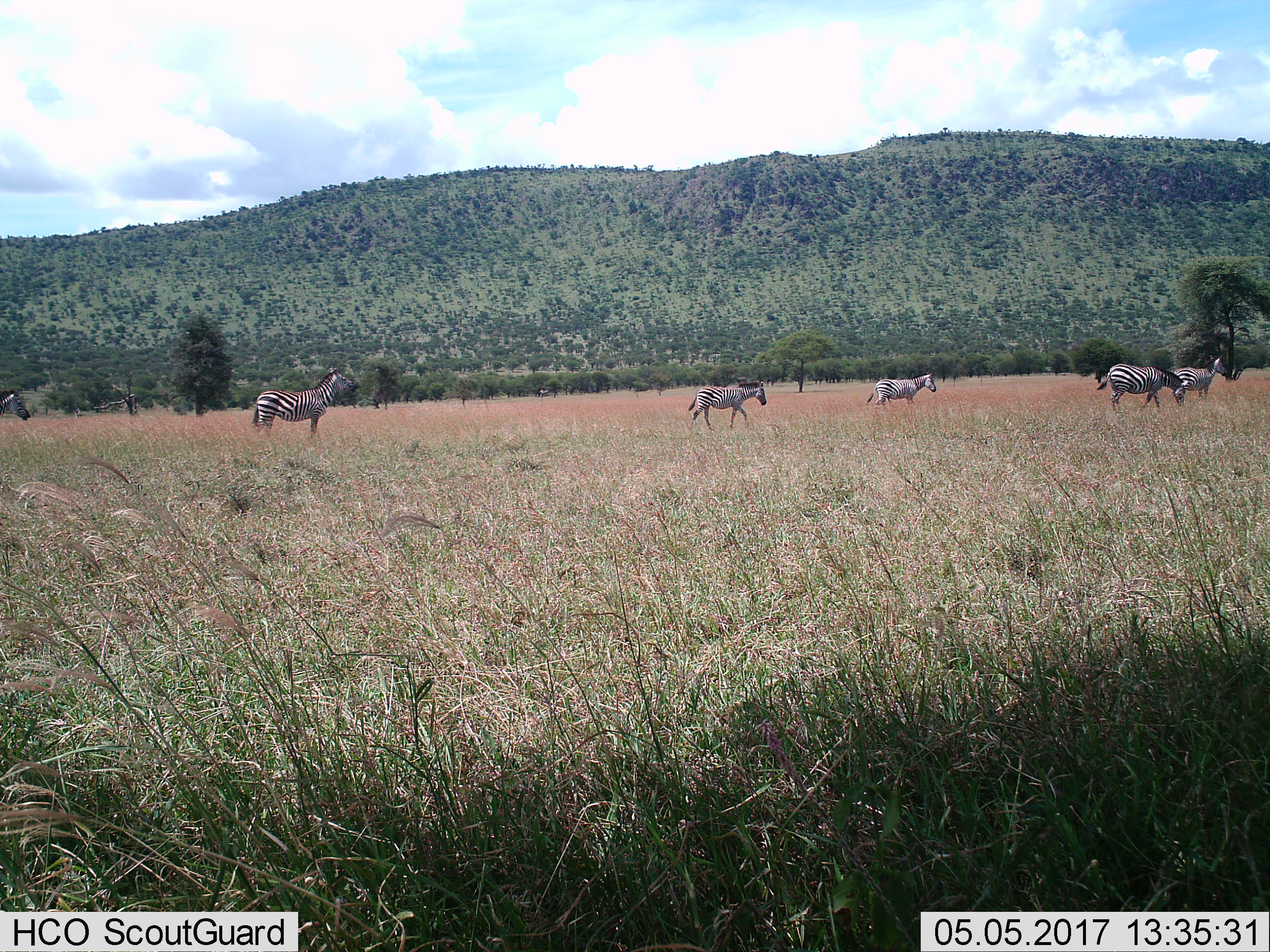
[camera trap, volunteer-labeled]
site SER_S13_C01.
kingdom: Animalia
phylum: Chordata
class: Mammalia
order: Perissodactyla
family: Equidae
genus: Equus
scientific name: Equus quagga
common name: plains zebra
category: zebraplains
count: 6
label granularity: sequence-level